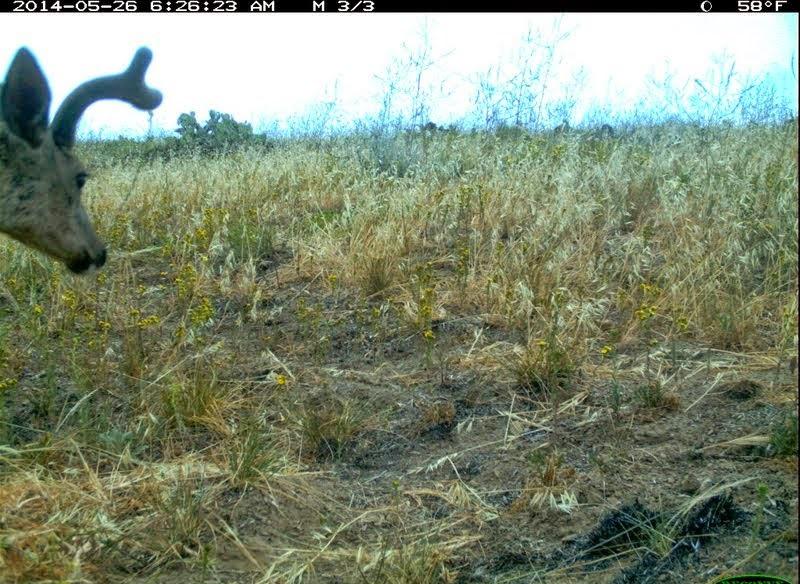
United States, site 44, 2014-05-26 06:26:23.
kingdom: Animalia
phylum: Chordata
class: Mammalia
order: Artiodactyla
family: Cervidae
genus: Odocoileus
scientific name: Odocoileus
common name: deer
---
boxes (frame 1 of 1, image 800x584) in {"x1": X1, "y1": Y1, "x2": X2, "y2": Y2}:
deer: {"x1": 1, "y1": 42, "x2": 162, "y2": 279}